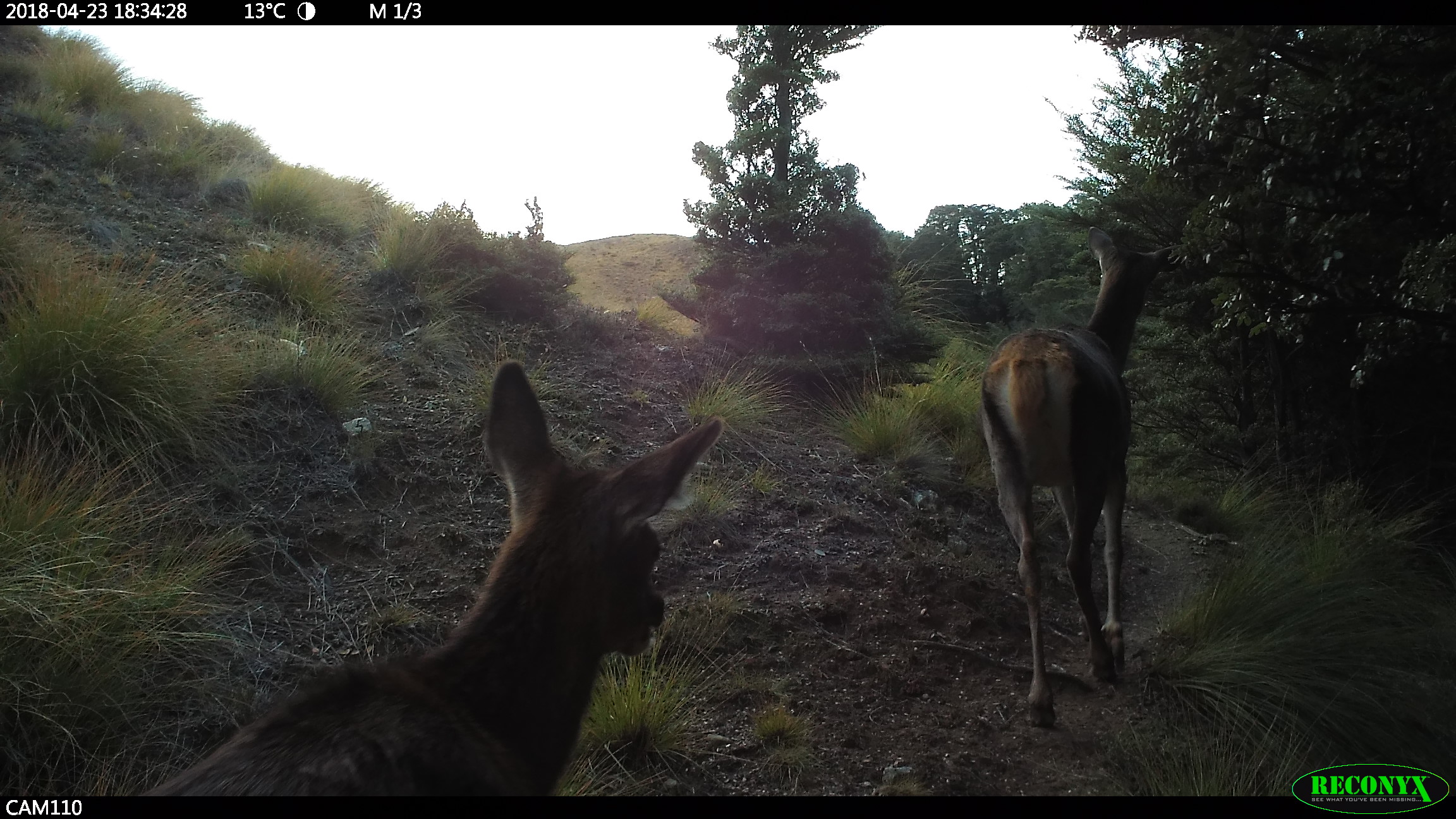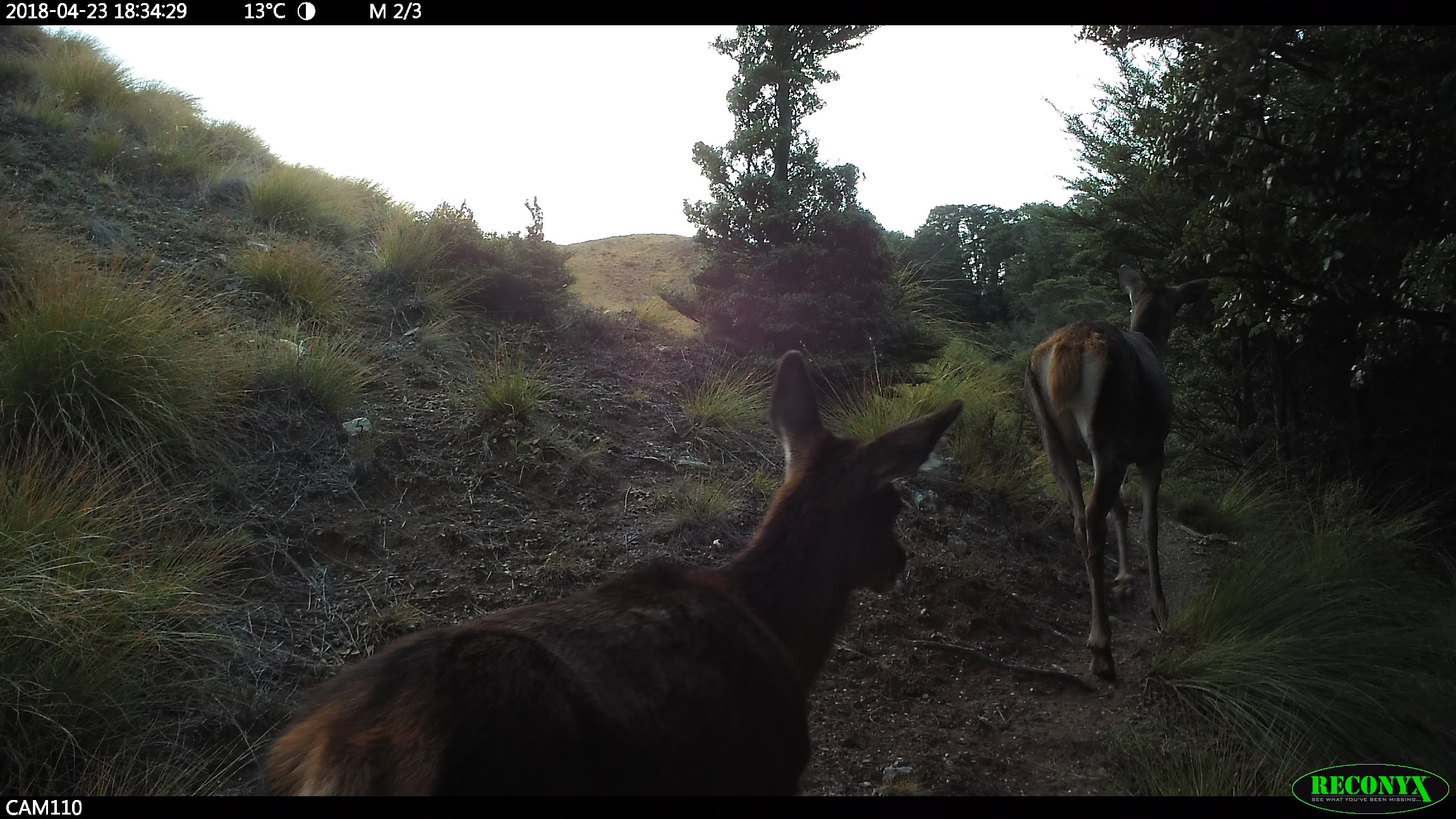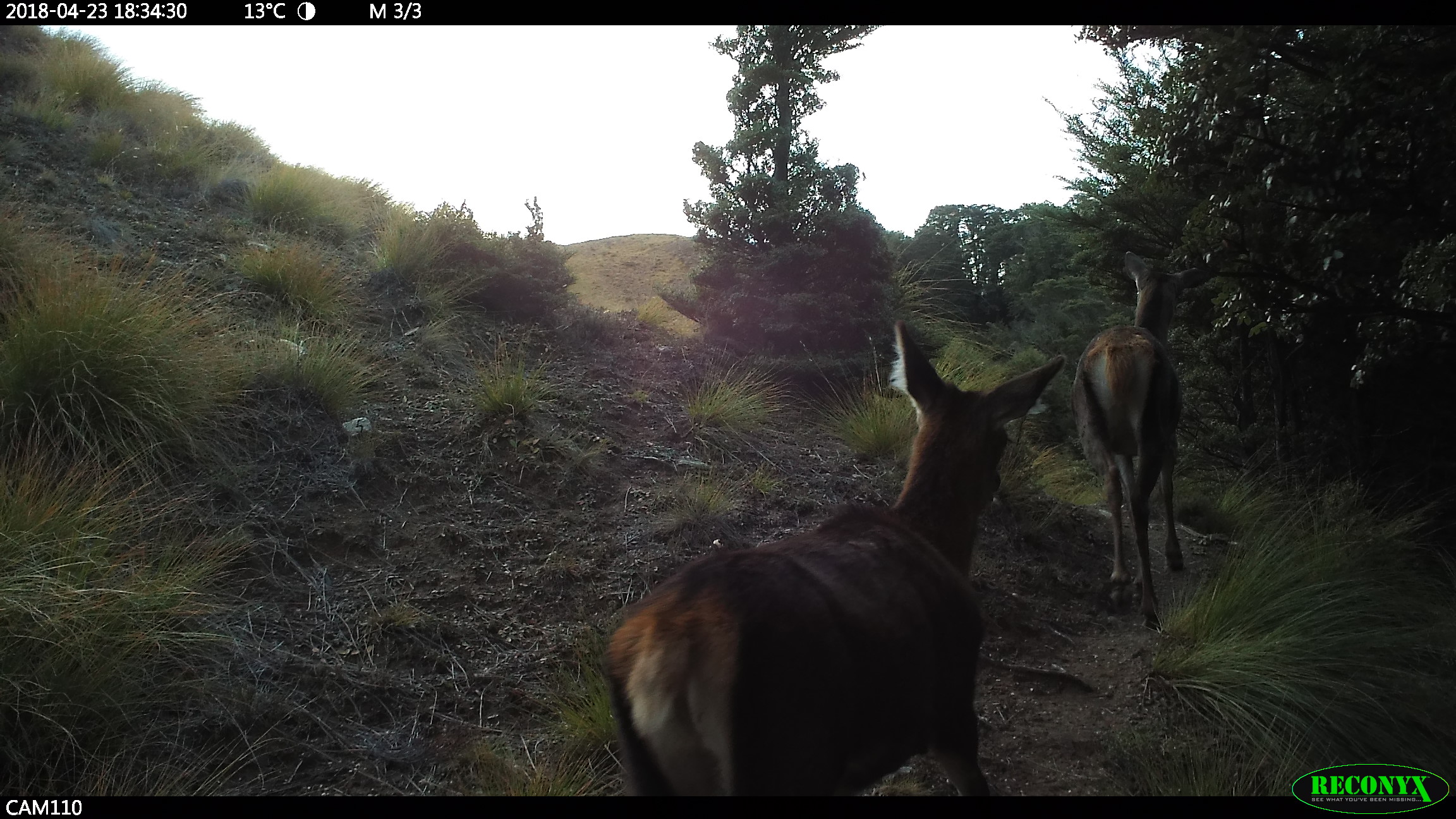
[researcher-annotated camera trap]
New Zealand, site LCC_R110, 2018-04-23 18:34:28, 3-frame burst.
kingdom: Animalia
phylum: Chordata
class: Mammalia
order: Artiodactyla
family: Cervidae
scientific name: Cervidae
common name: deer